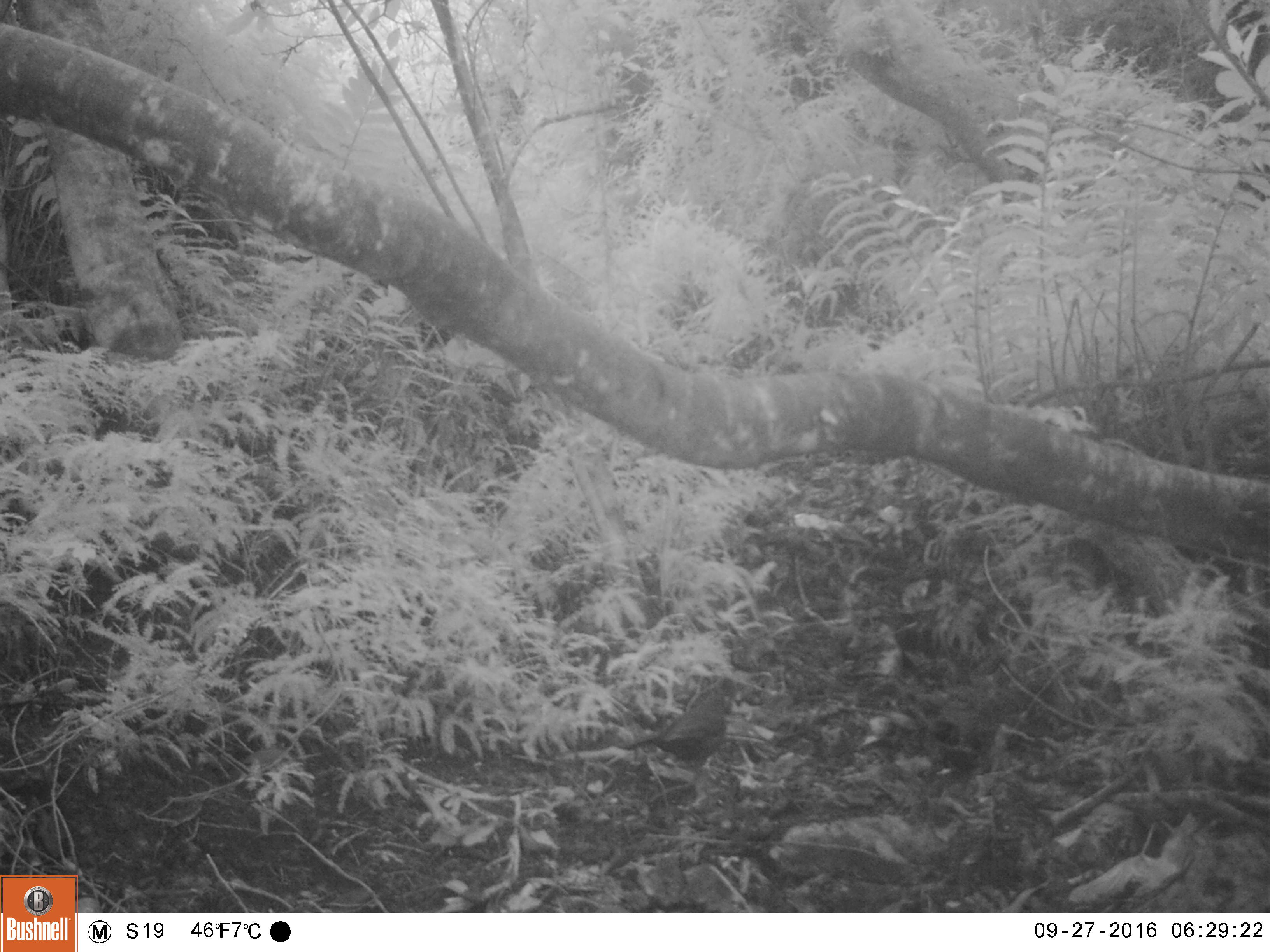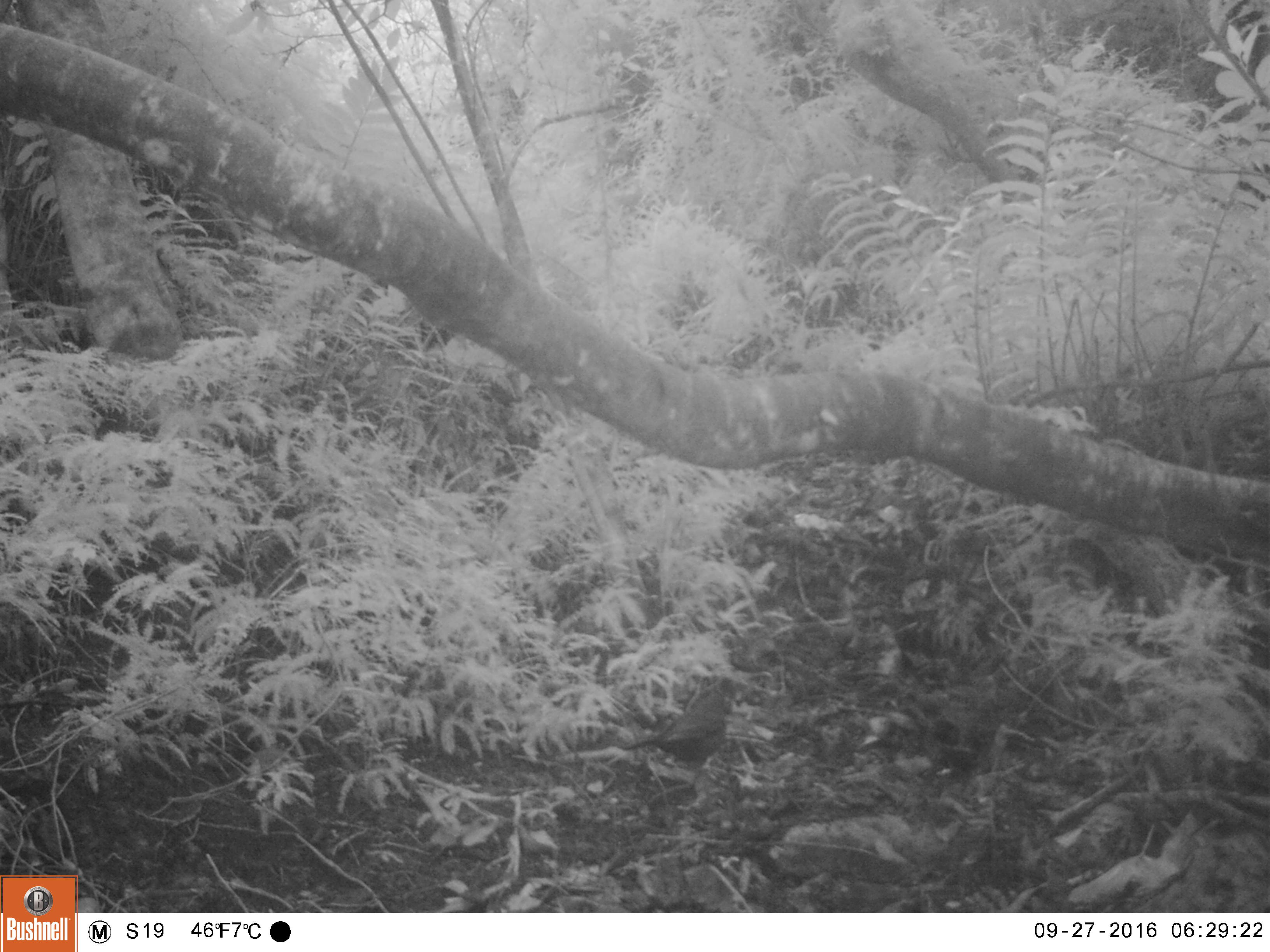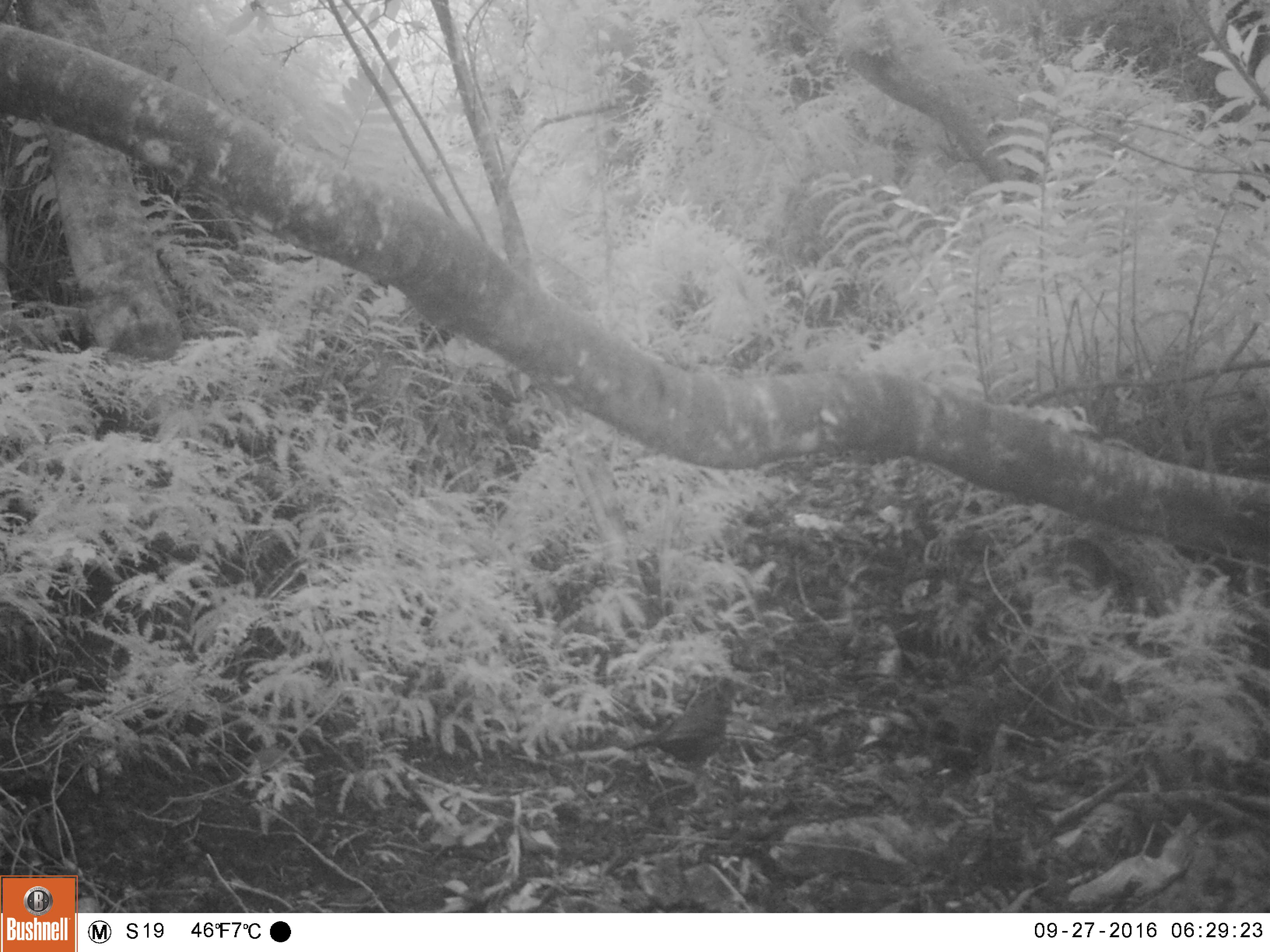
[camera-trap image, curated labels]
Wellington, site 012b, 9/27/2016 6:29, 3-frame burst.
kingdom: Animalia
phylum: Chordata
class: Aves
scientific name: Aves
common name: bird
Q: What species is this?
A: Bird (Aves).